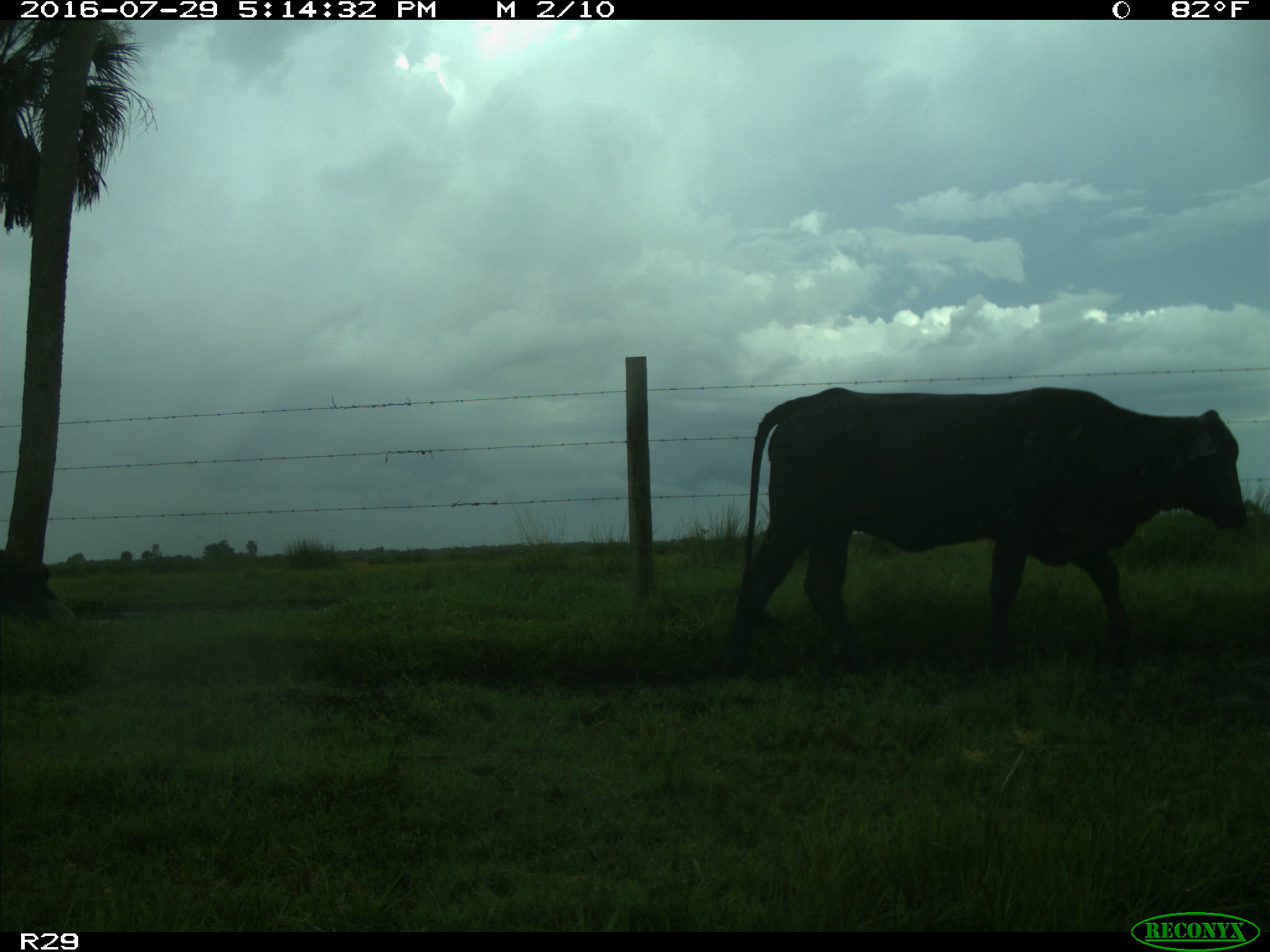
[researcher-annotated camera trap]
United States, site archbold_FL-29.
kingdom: Animalia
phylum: Chordata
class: Mammalia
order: Artiodactyla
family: Bovidae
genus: Bos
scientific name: Bos taurus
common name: domestic cow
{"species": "Bos taurus (domestic cow)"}